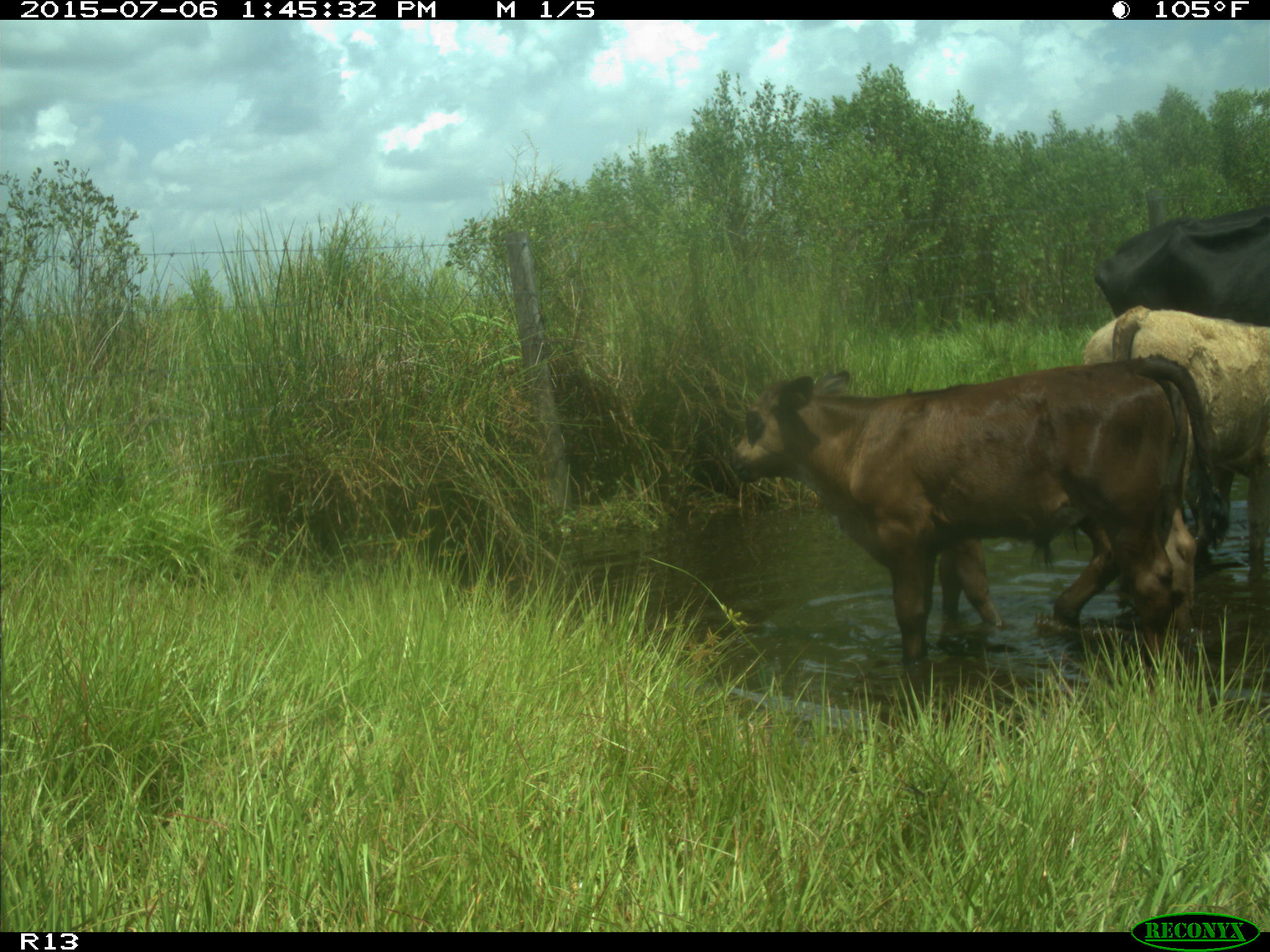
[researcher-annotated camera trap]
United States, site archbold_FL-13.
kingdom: Animalia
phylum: Chordata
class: Mammalia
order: Artiodactyla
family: Bovidae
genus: Bos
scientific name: Bos taurus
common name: domestic cow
Bos taurus (domestic cow).